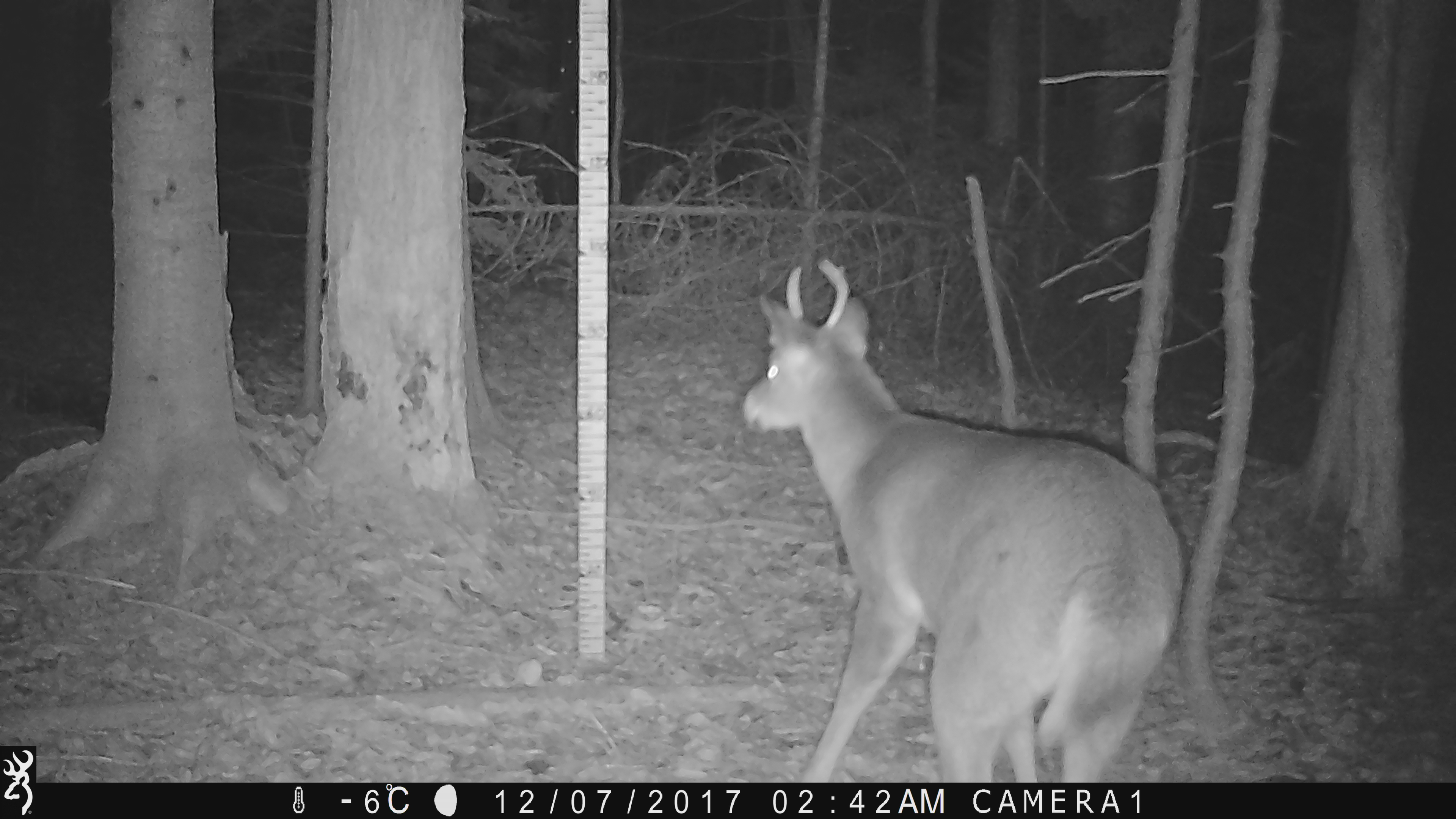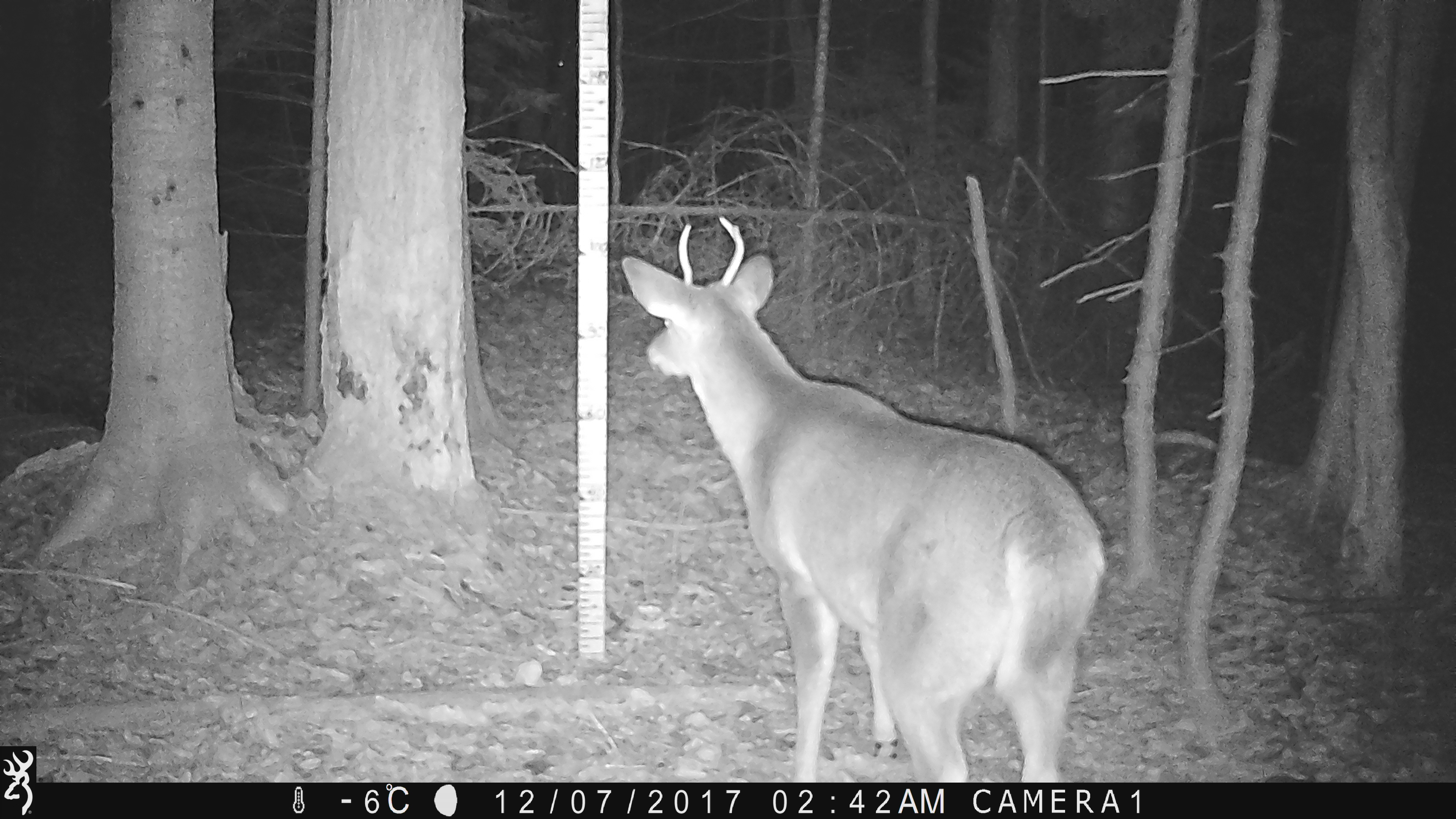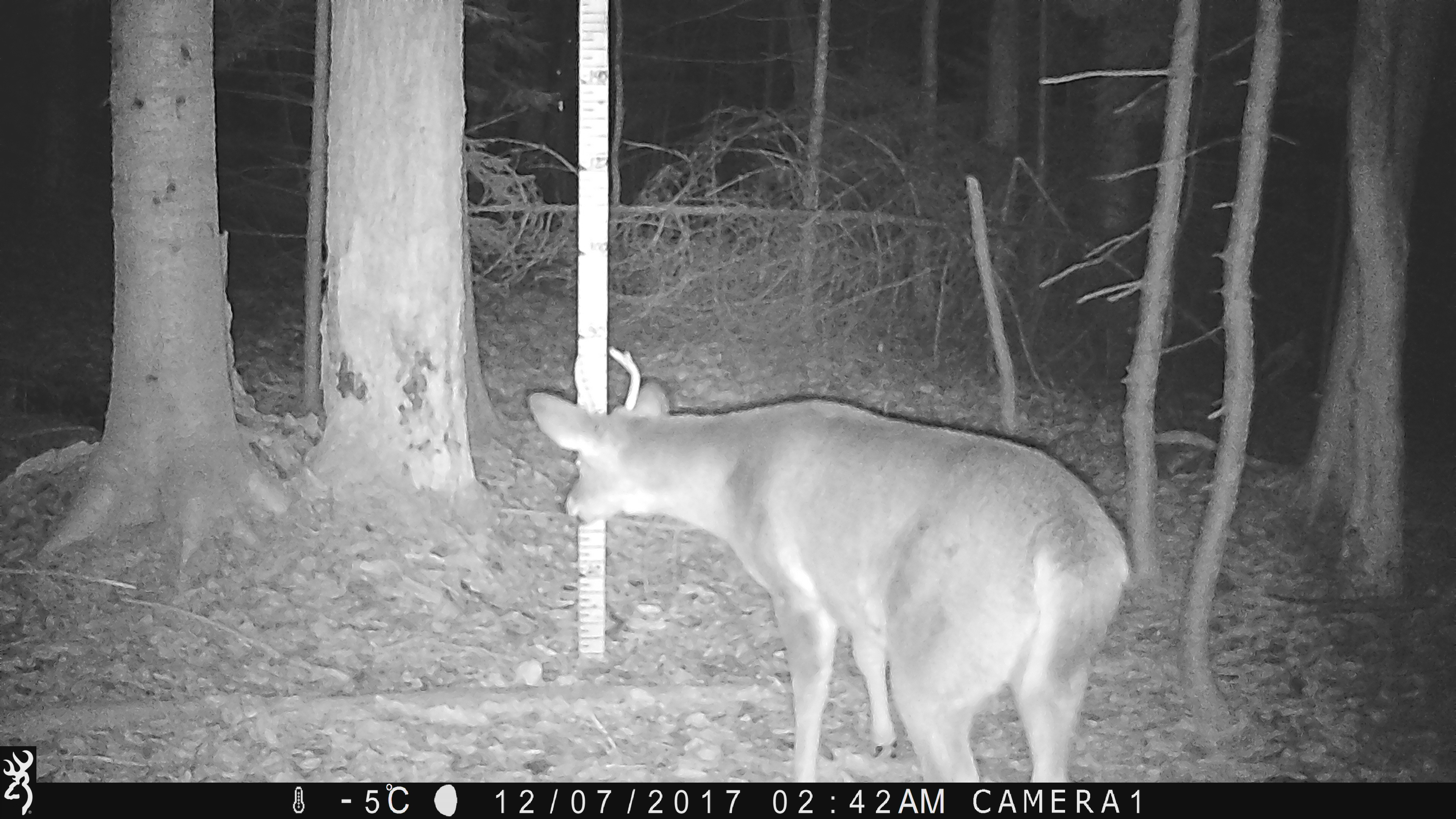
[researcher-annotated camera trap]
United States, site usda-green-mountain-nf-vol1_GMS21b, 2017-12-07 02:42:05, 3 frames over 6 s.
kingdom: Animalia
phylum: Chordata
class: Mammalia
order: Artiodactyla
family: Cervidae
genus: Odocoileus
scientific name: Odocoileus virginianus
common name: white-tailed deer